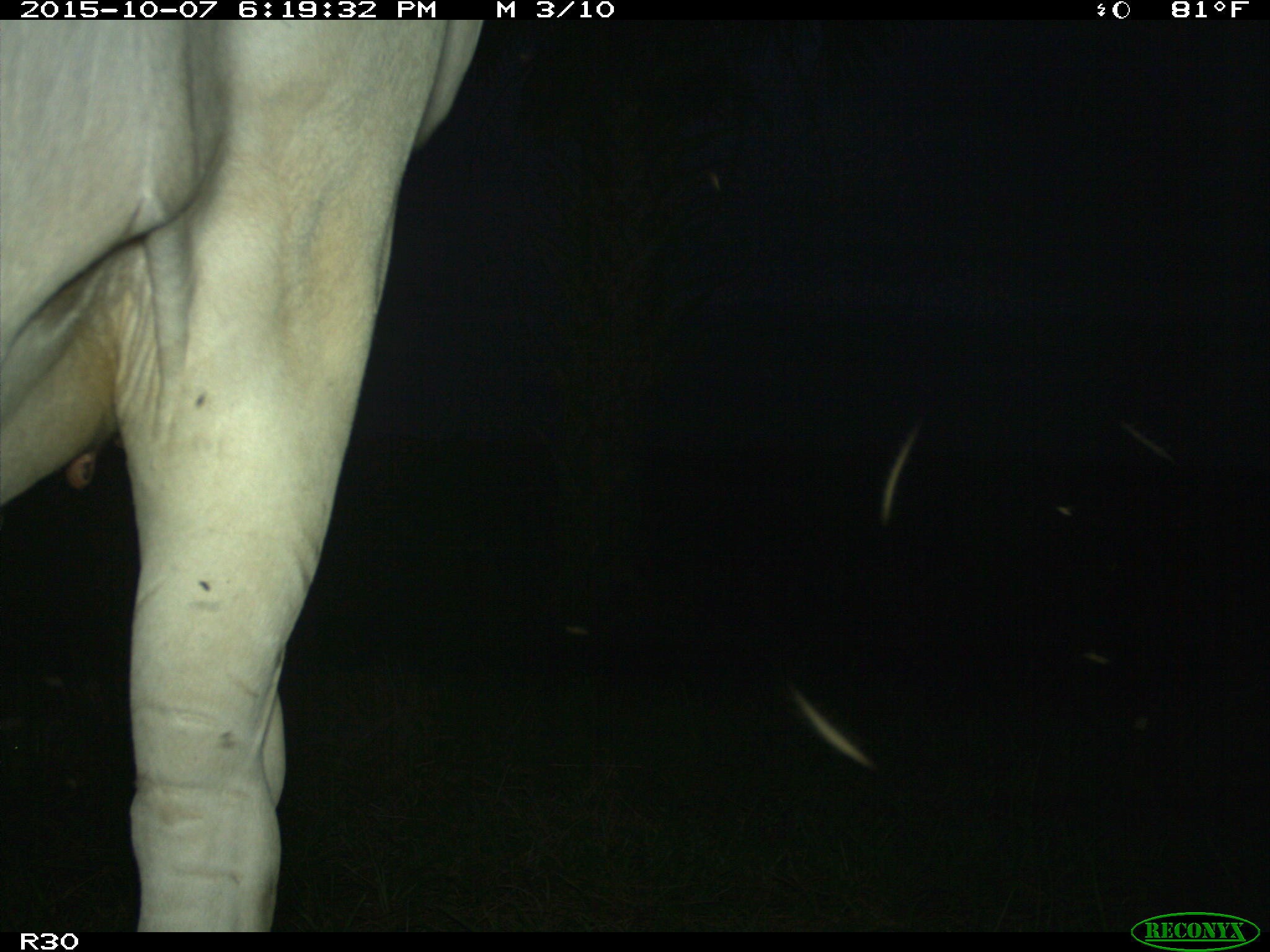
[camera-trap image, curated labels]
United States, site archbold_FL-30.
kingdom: Animalia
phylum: Chordata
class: Mammalia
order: Artiodactyla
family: Bovidae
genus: Bos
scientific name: Bos taurus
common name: domestic cow